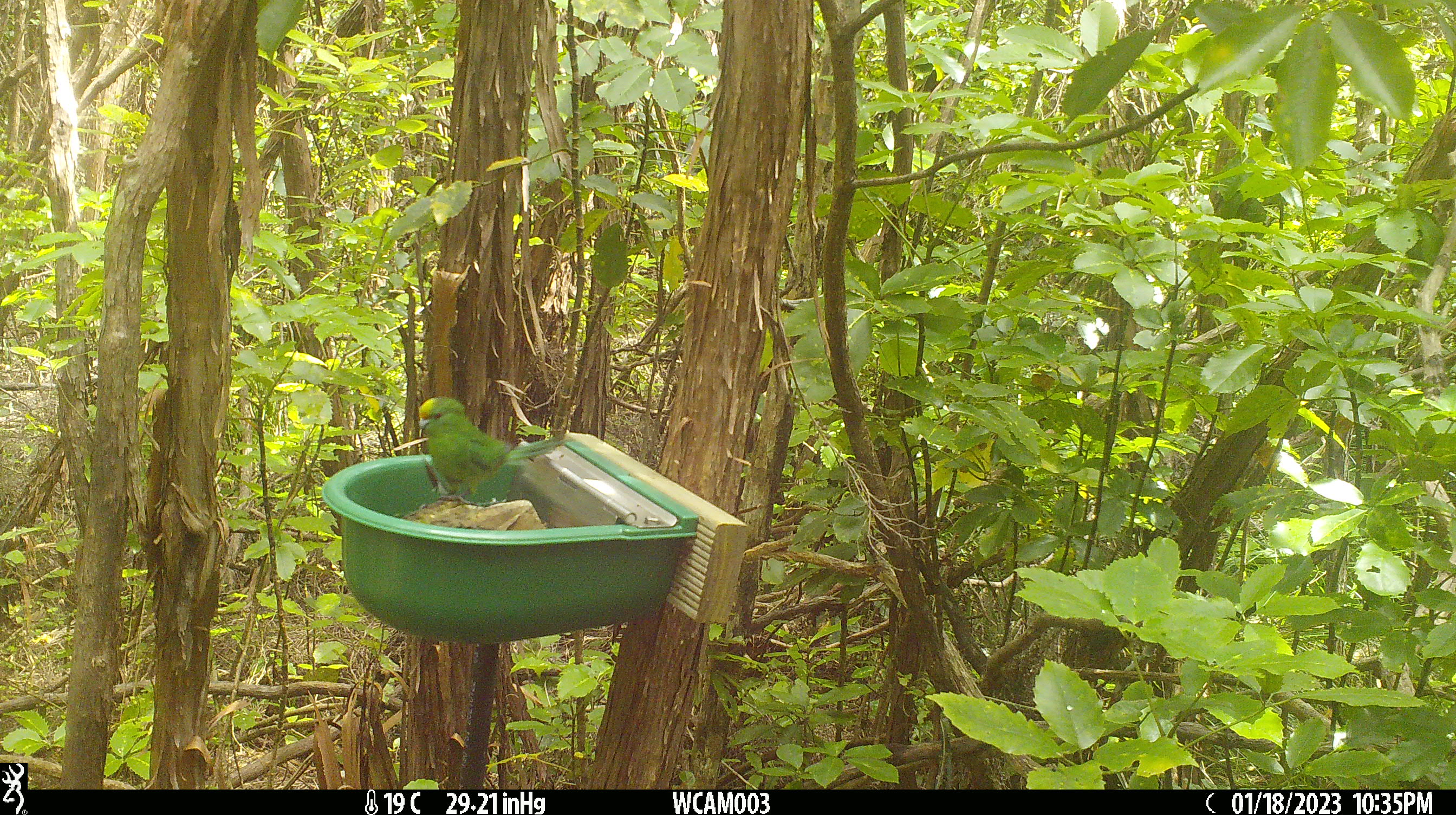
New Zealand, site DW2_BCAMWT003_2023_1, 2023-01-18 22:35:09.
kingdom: Animalia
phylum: Chordata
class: Aves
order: Psittaciformes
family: Psittaculidae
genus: Cyanoramphus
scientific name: Cyanoramphus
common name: parakeet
Parakeet (Cyanoramphus).